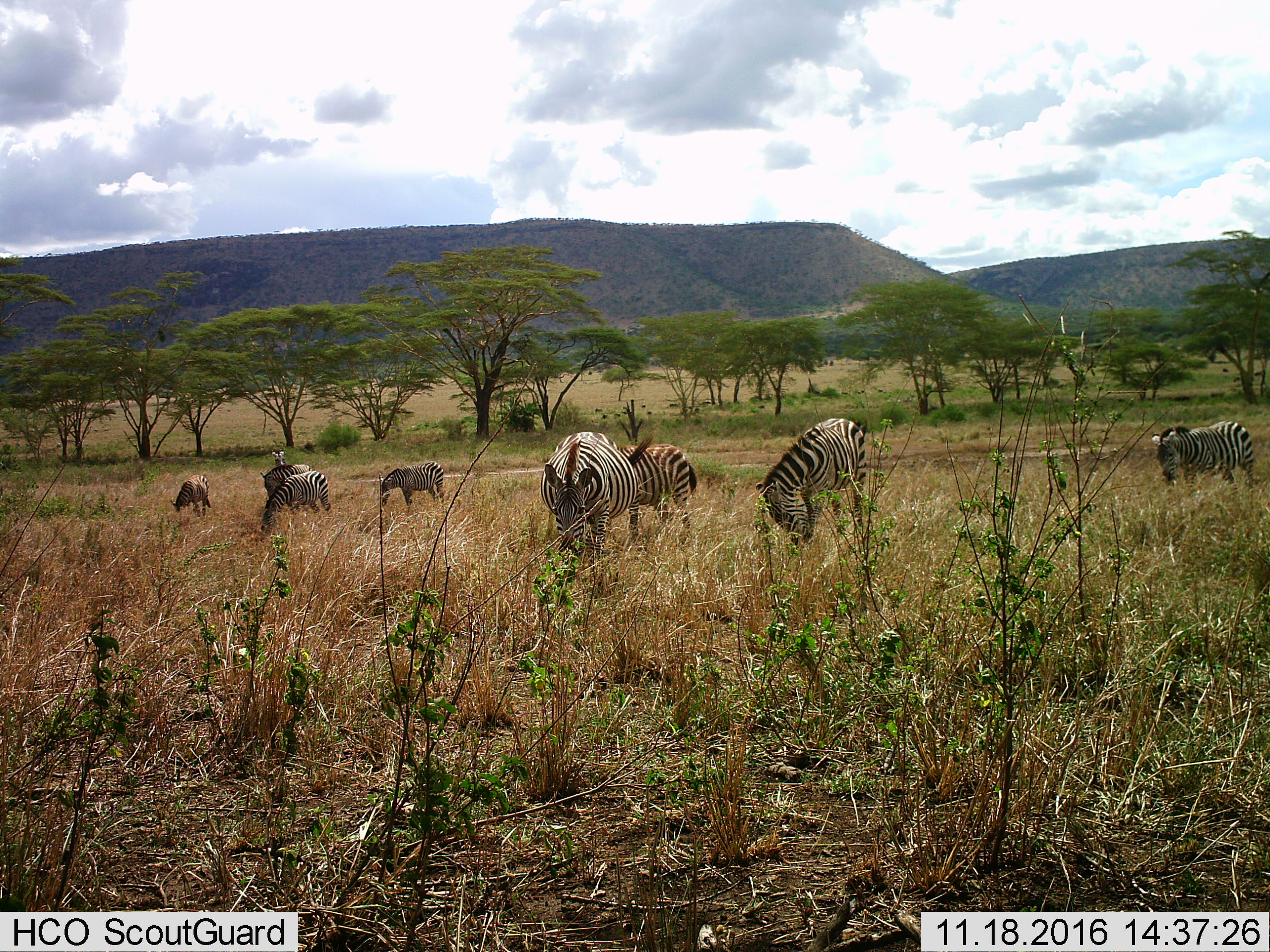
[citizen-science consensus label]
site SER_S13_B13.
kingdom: Animalia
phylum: Chordata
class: Mammalia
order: Perissodactyla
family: Equidae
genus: Equus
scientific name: Equus quagga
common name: plains zebra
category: zebraplains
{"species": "zebraplains (plains zebra) (Equus quagga)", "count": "8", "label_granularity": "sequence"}